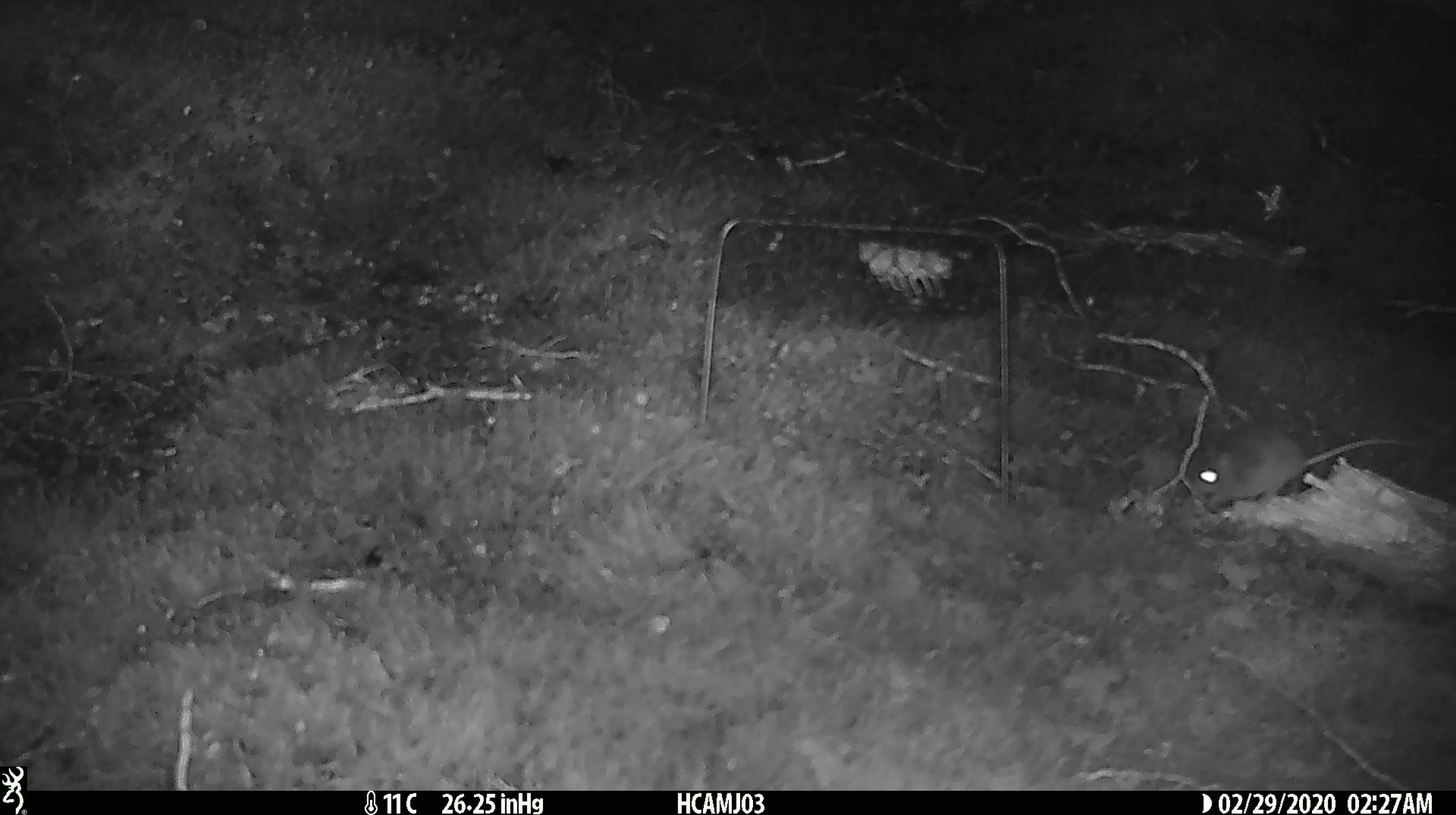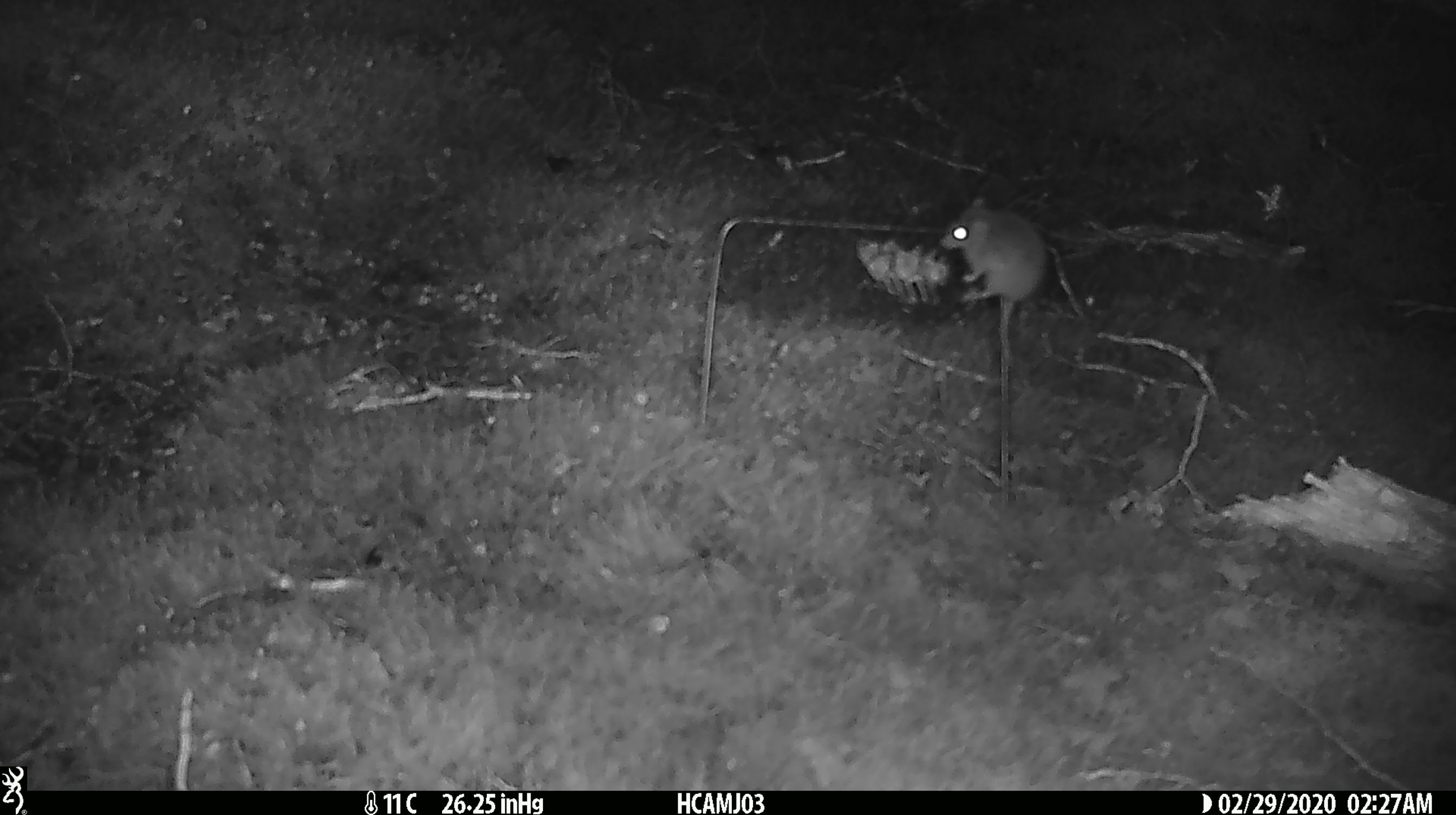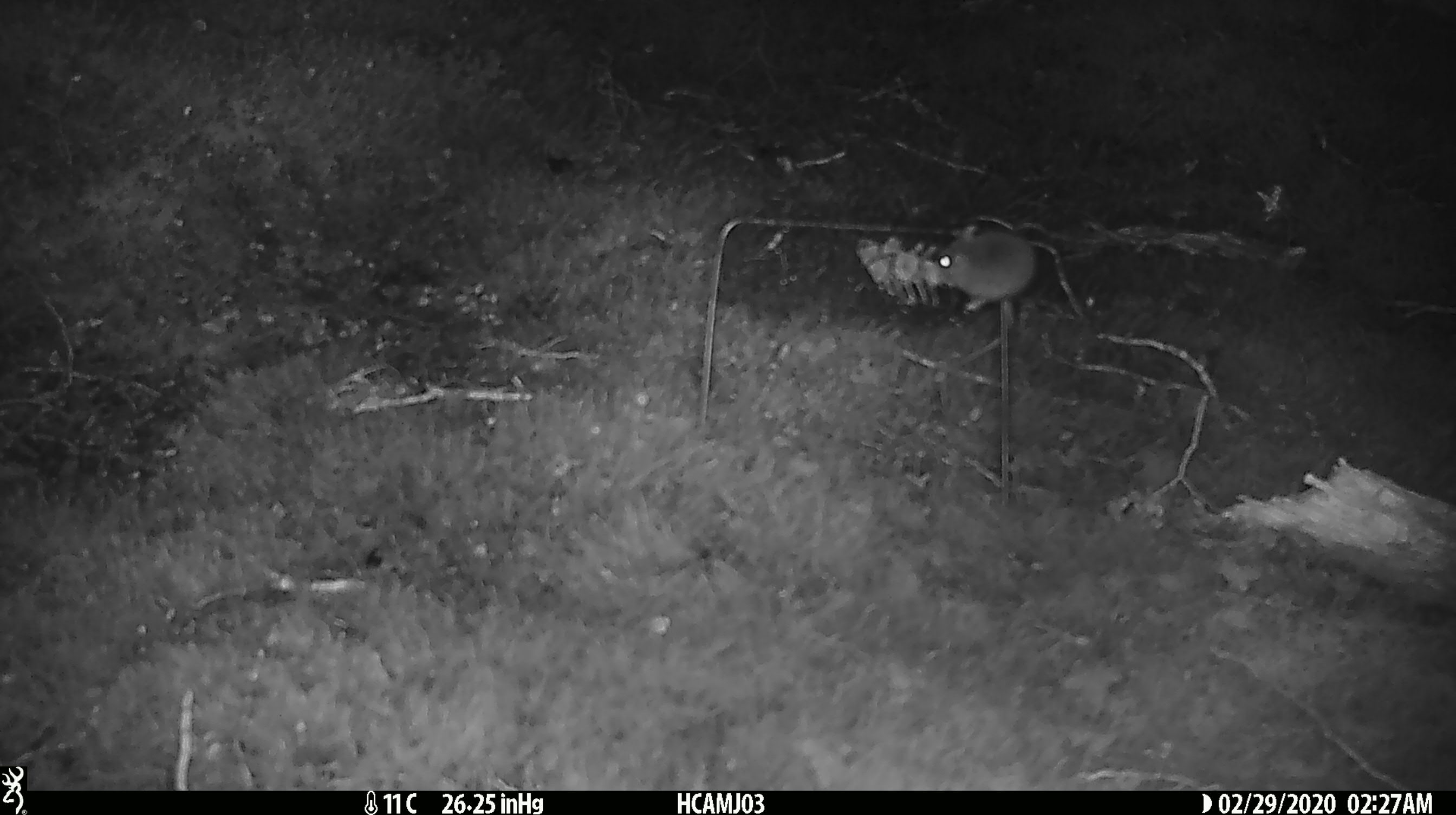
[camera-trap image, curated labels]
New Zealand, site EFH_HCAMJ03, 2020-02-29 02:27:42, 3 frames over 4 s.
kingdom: Animalia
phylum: Chordata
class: Mammalia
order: Rodentia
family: Muridae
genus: Mus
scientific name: Mus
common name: mouse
Mouse (Mus).